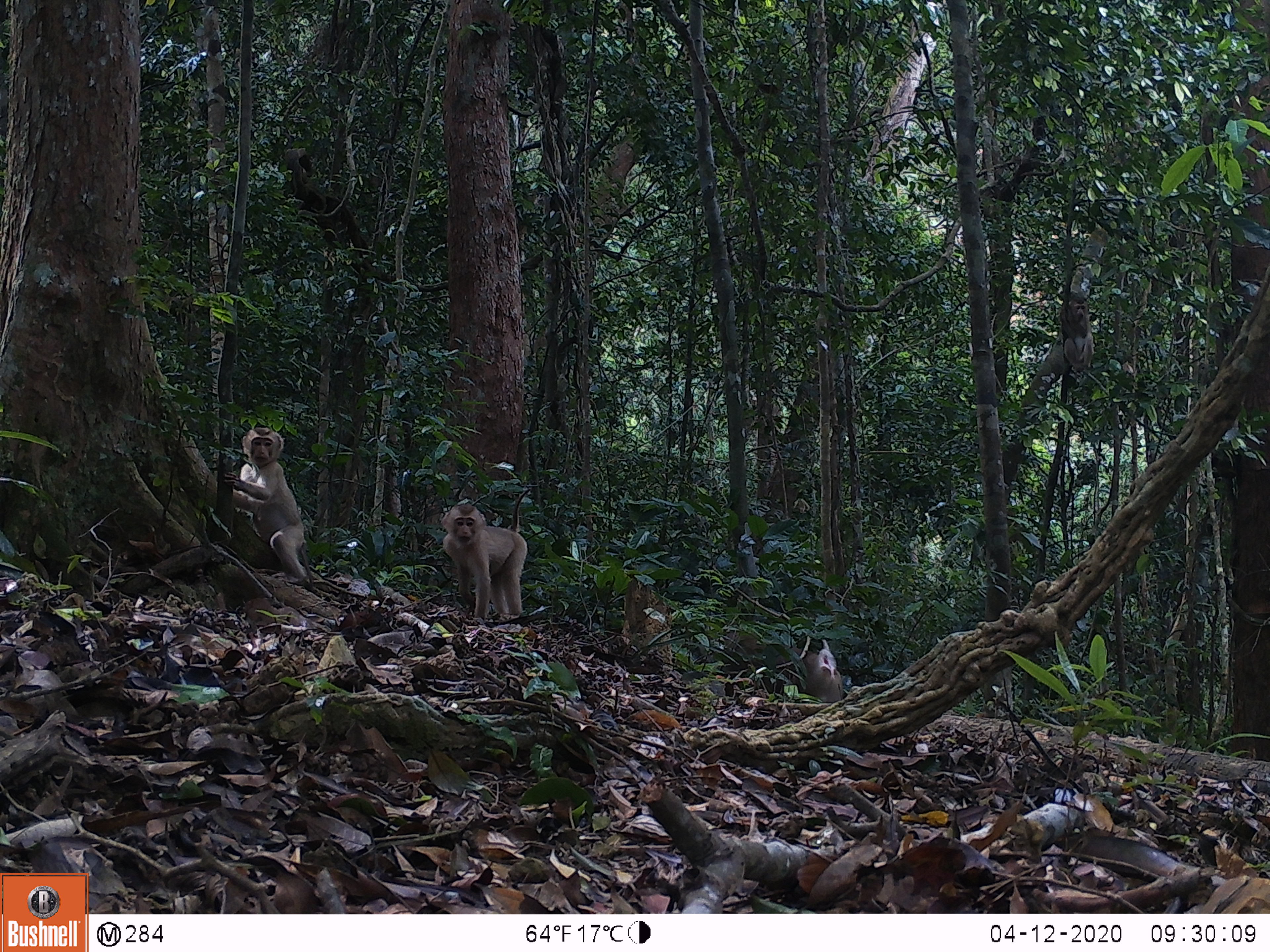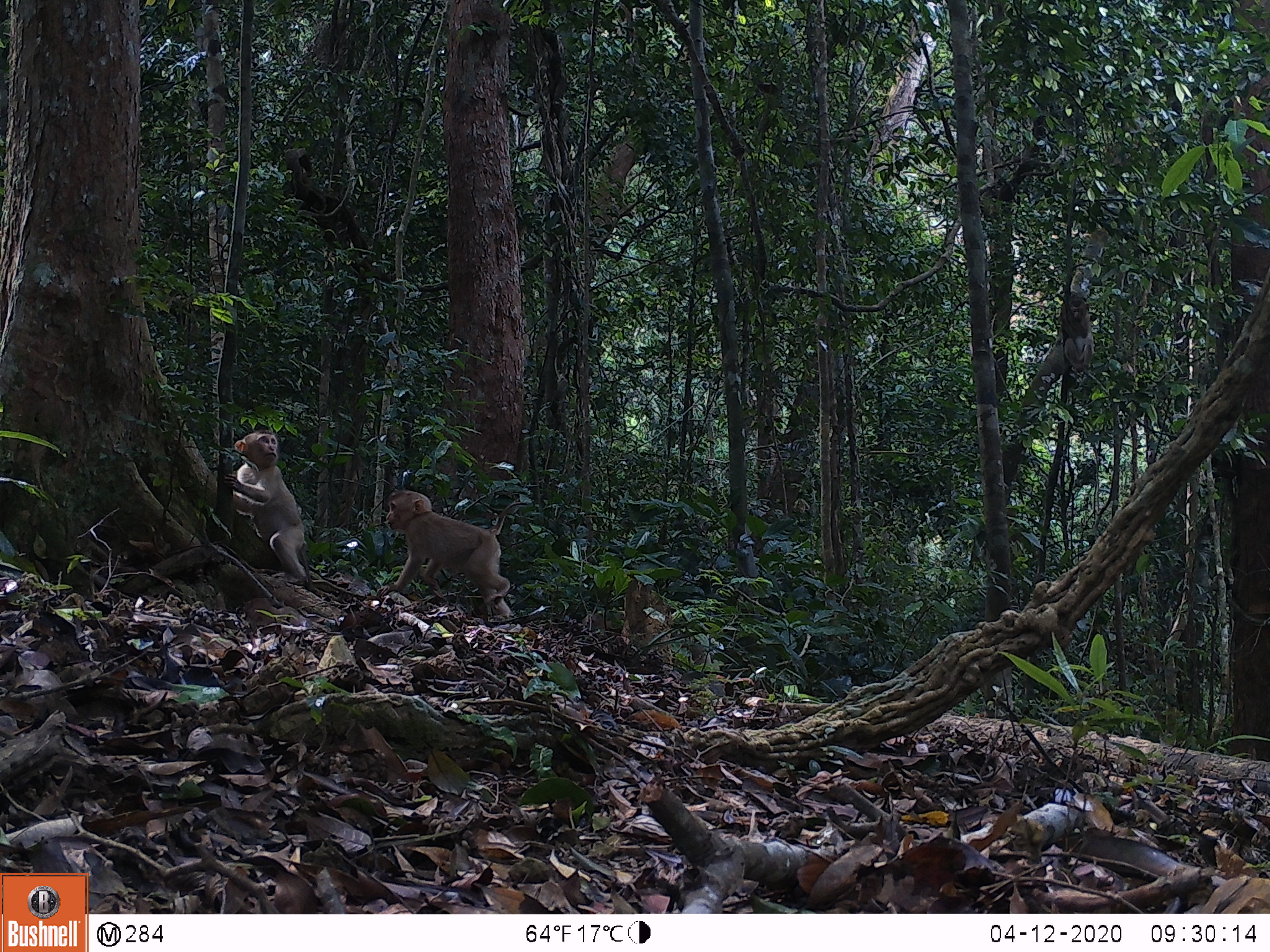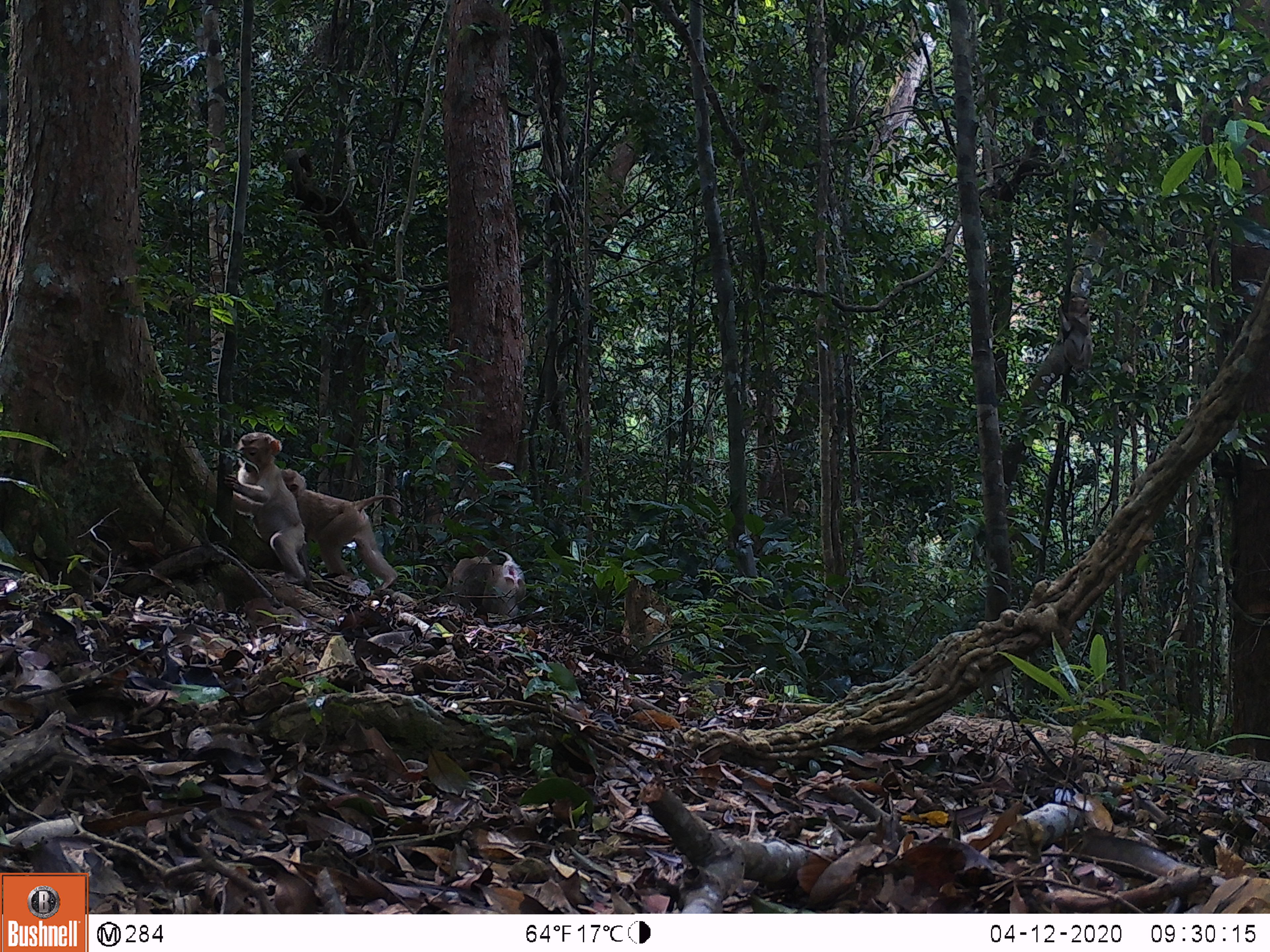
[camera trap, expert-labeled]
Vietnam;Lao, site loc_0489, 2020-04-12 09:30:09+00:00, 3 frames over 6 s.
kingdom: Animalia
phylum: Chordata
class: Mammalia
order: Primates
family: Cercopithecidae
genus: Macaca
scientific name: Macaca nemestrina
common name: pig-tailed macaque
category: pig tailed macaque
Pig tailed macaque (pig-tailed macaque) (Macaca nemestrina). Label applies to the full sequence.